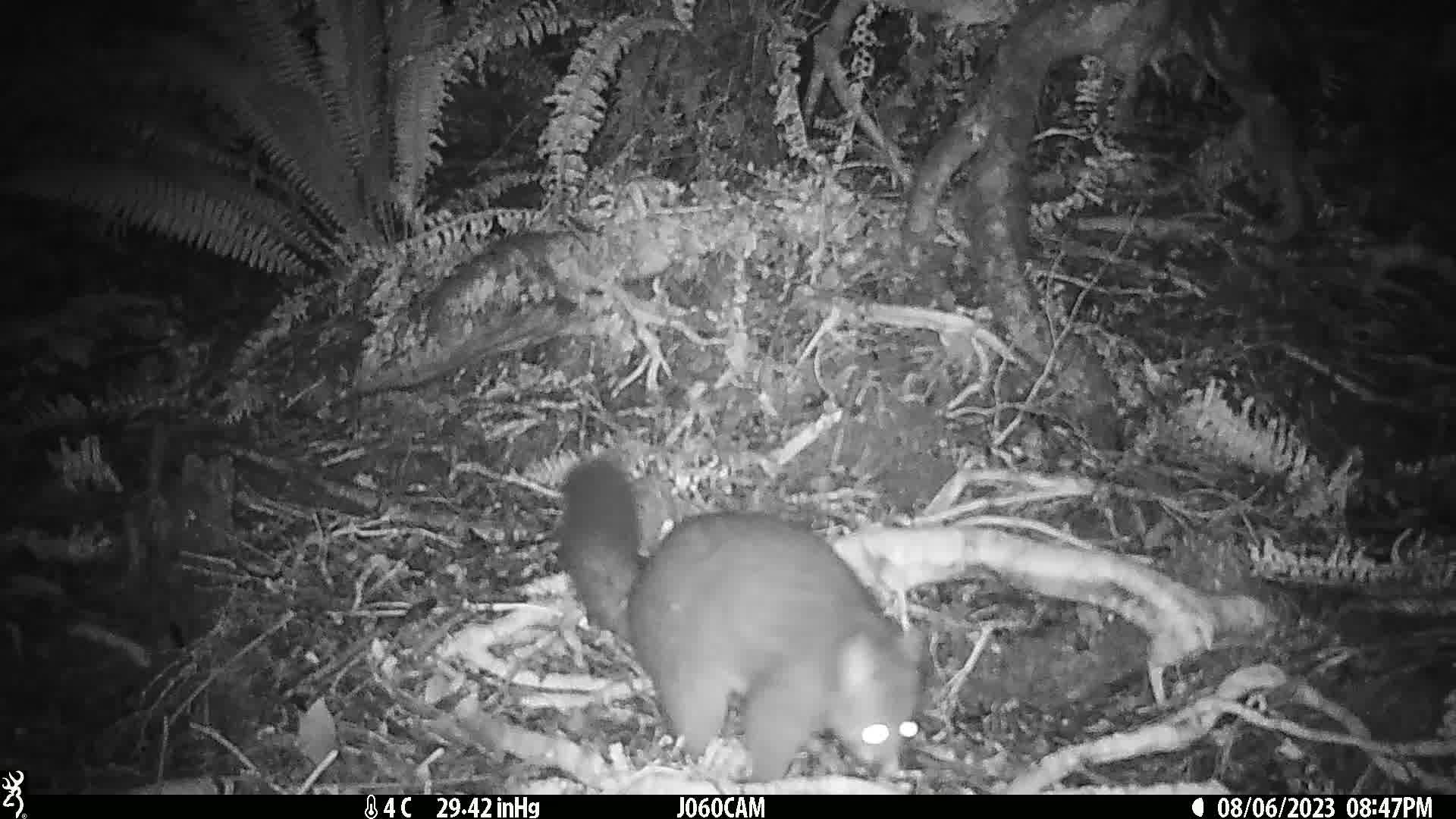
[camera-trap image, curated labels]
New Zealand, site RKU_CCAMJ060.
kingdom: Animalia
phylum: Chordata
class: Mammalia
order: Diprotodontia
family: Phalangeridae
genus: Trichosurus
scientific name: Trichosurus vulpecula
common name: common brushtail possum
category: possum